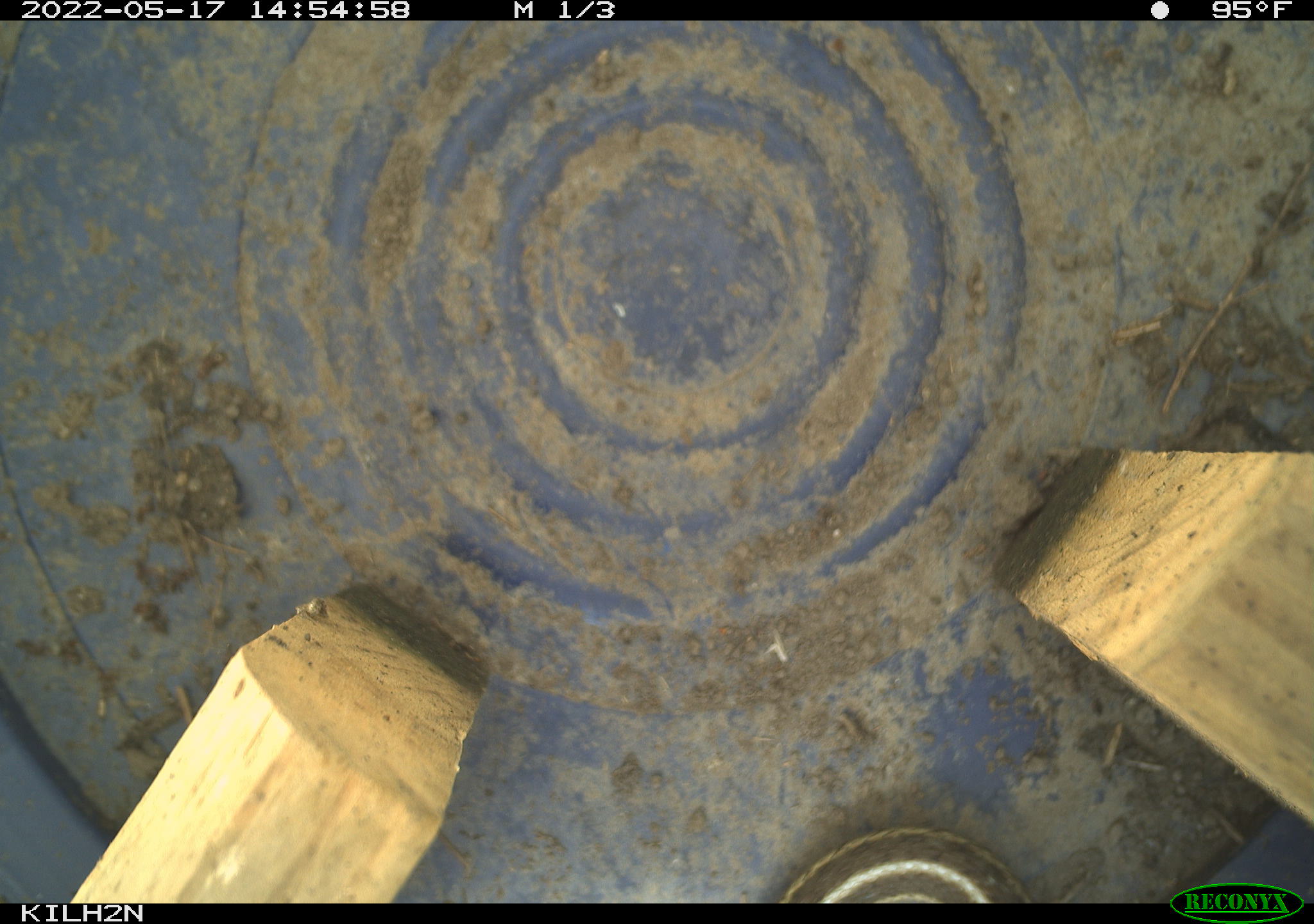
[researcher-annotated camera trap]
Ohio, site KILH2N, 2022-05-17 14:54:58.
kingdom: Animalia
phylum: Chordata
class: Reptilia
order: Squamata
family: Colubridae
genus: Thamnophis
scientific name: Thamnophis sirtalis sirtalis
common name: eastern gartersnake